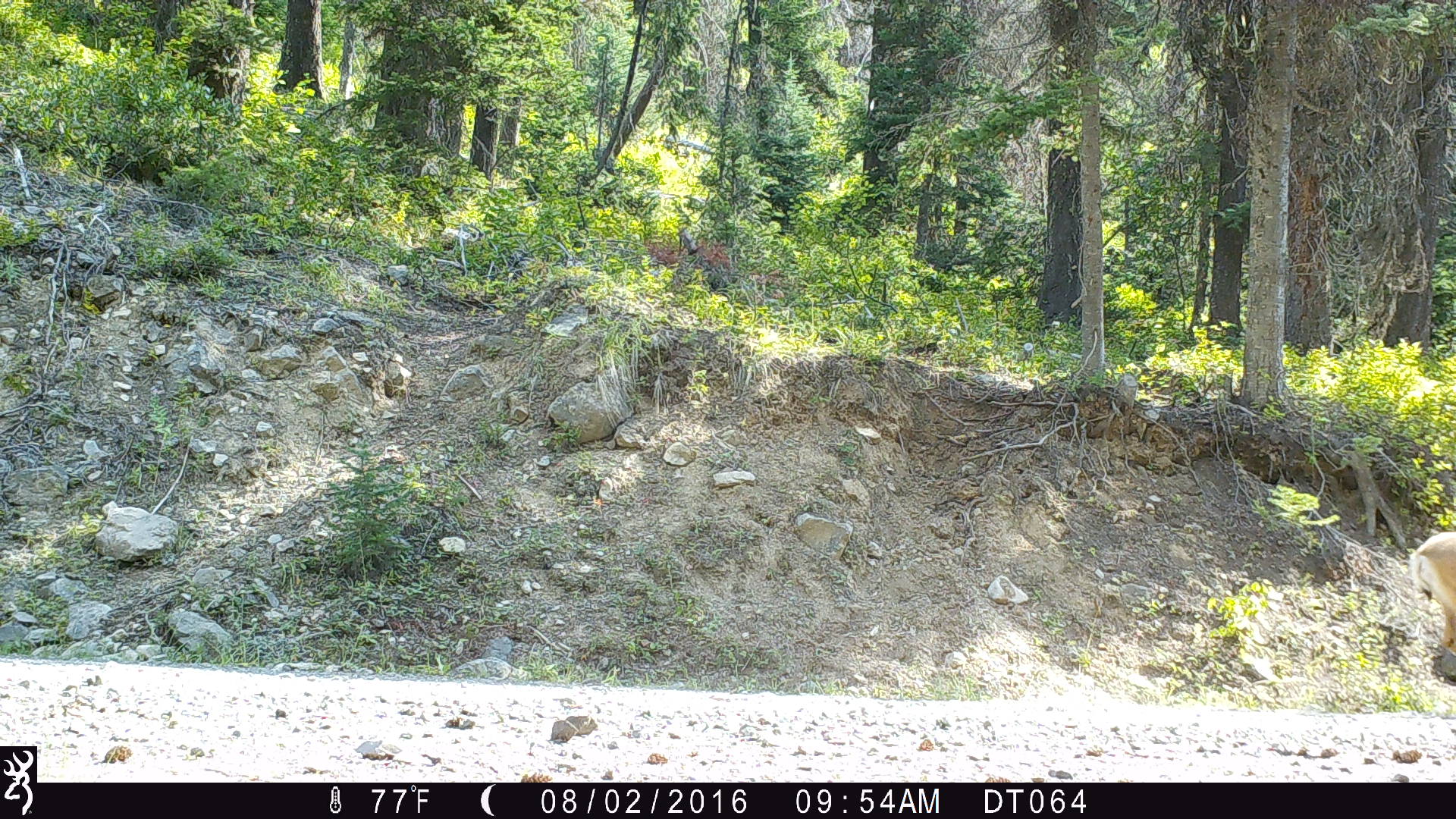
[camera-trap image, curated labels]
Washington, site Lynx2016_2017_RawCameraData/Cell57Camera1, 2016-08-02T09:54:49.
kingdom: Animalia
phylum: Chordata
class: Mammalia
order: Artiodactyla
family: Cervidae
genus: Odocoileus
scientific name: Odocoileus hemionus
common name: mule deer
Odocoileus hemionus (mule deer). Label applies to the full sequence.